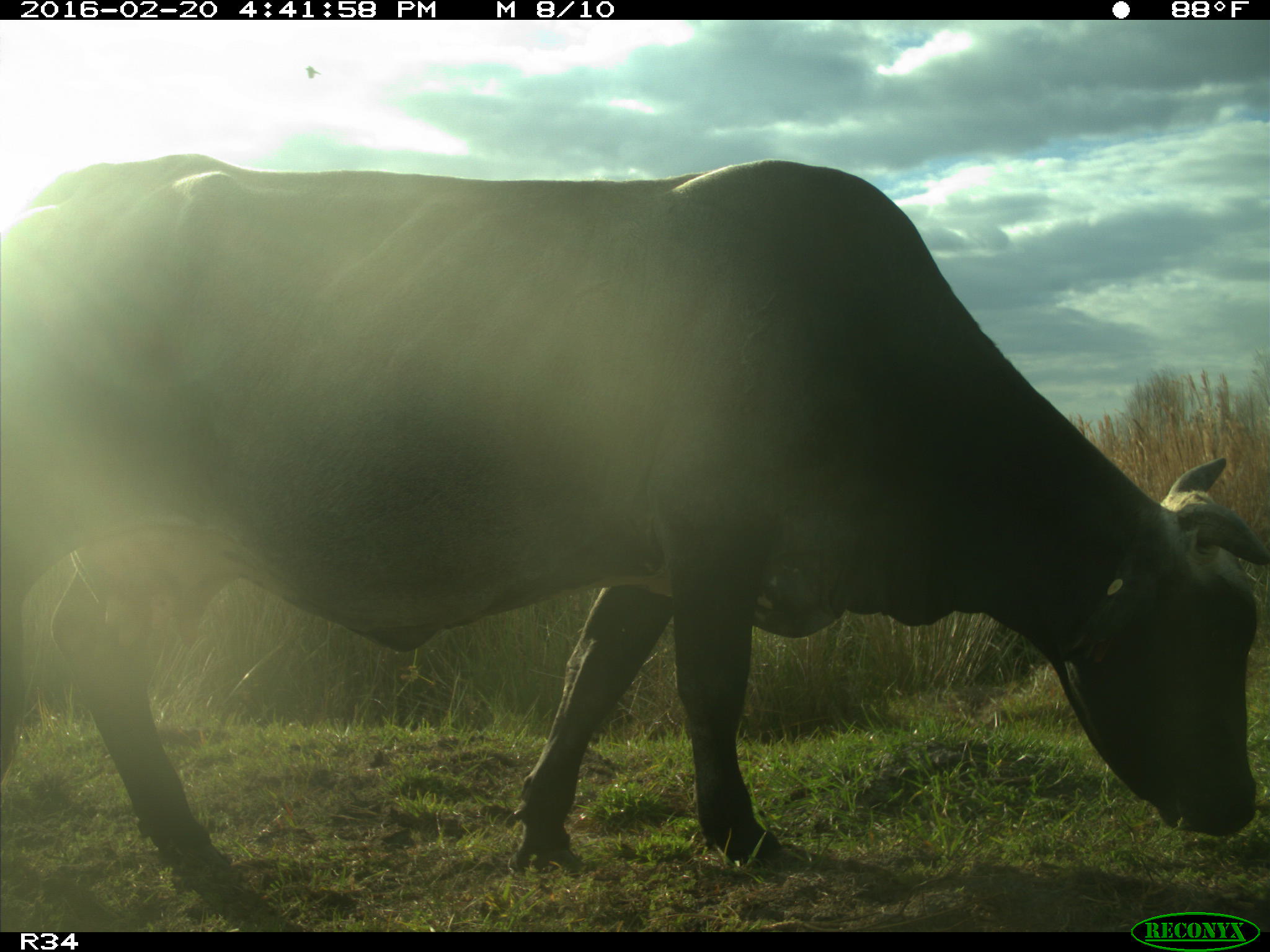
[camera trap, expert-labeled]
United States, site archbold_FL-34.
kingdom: Animalia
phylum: Chordata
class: Mammalia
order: Artiodactyla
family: Bovidae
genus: Bos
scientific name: Bos taurus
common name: domestic cow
Bos taurus (domestic cow).